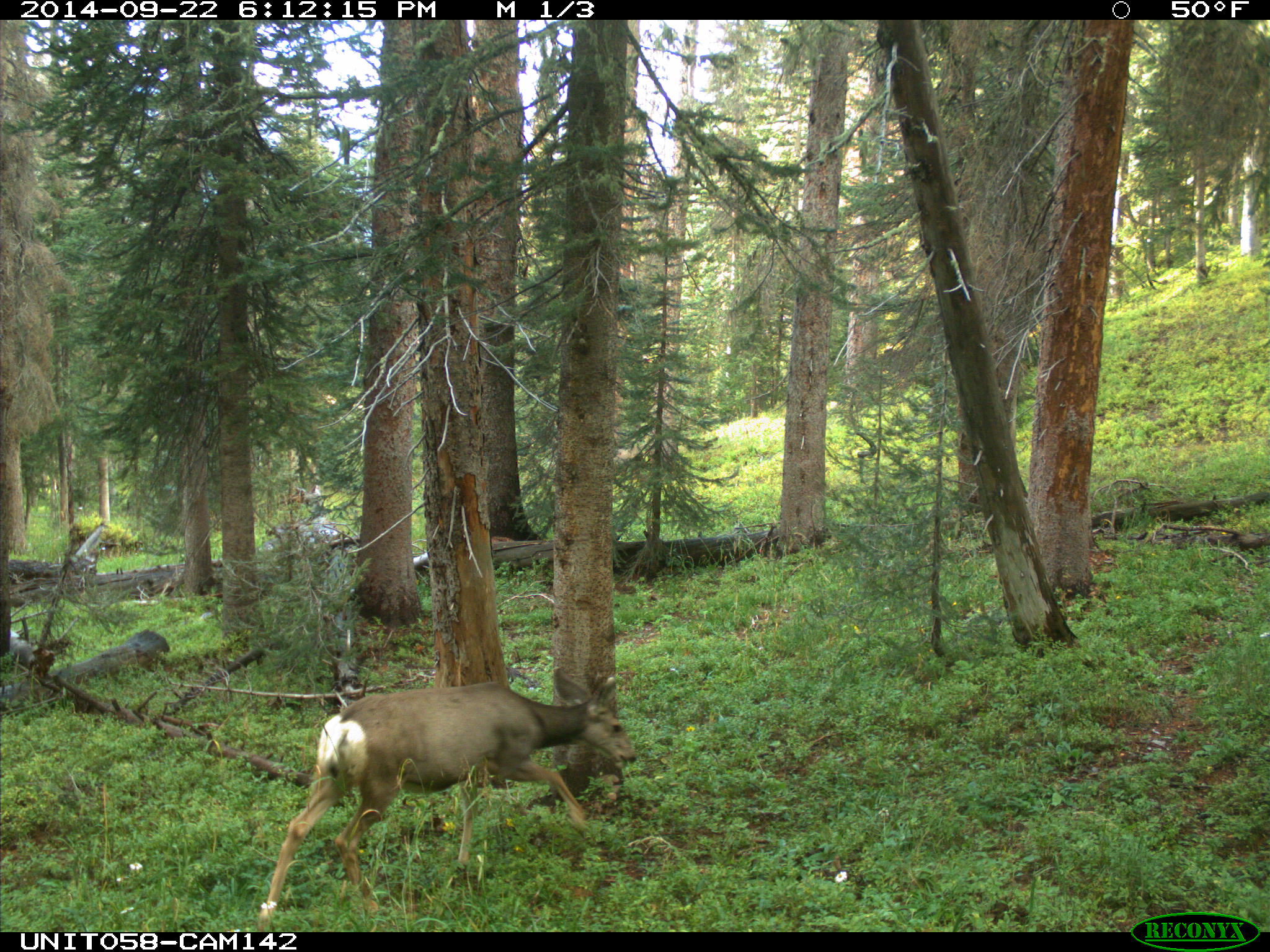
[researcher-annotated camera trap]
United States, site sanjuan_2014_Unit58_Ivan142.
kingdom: Animalia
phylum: Chordata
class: Mammalia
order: Artiodactyla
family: Cervidae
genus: Odocoileus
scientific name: Odocoileus hemionus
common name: mule deer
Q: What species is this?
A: Odocoileus hemionus (mule deer).